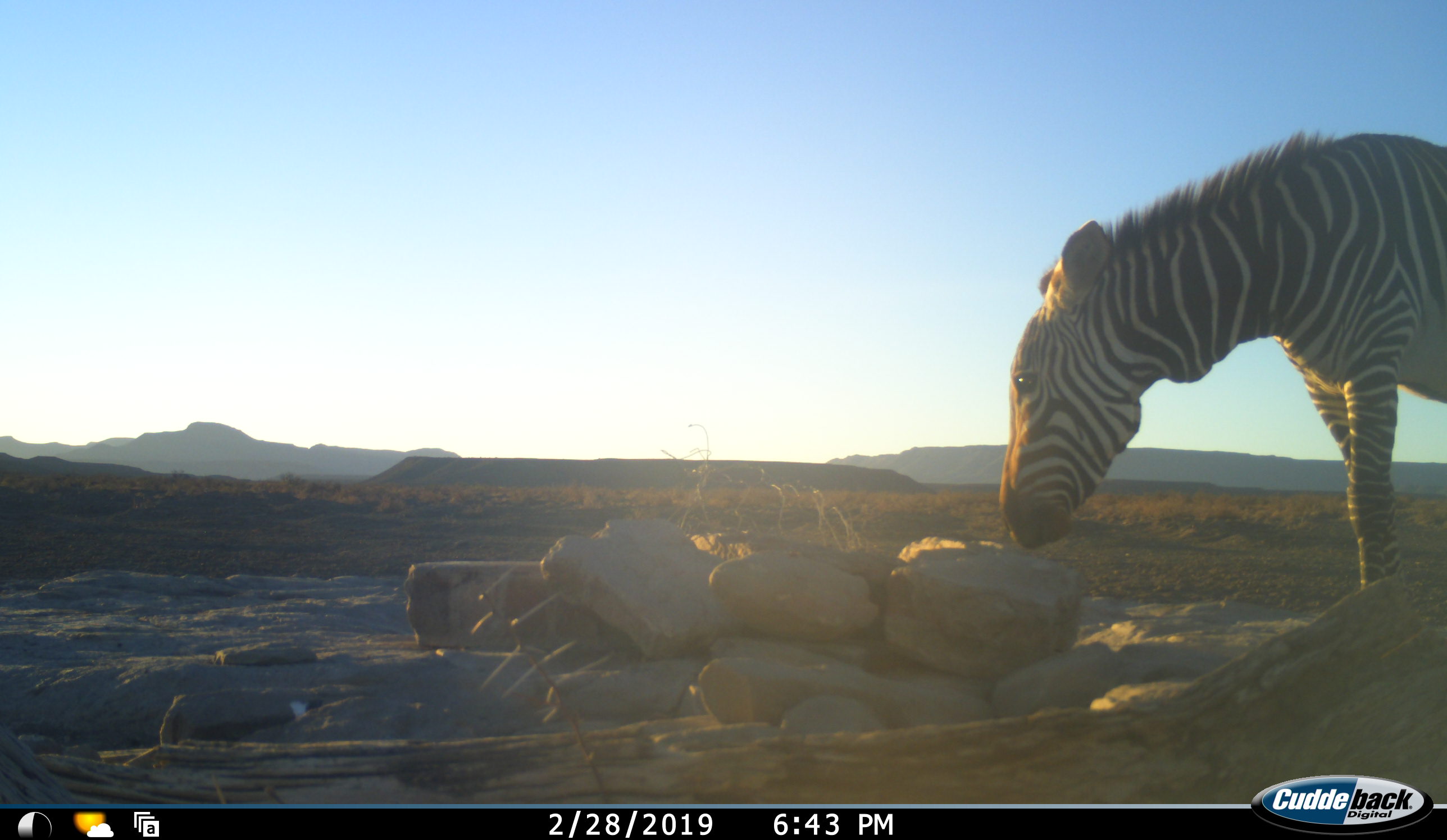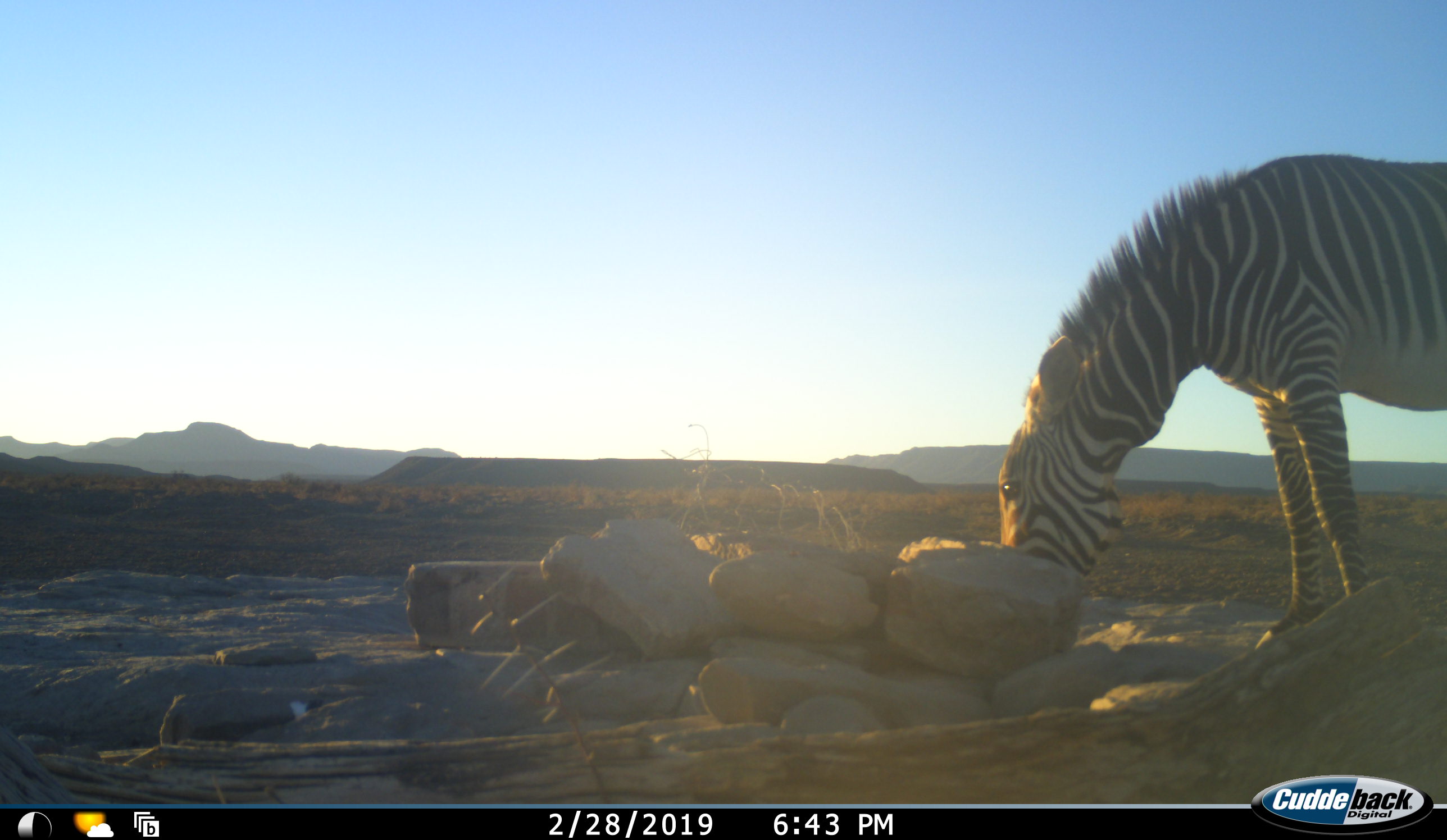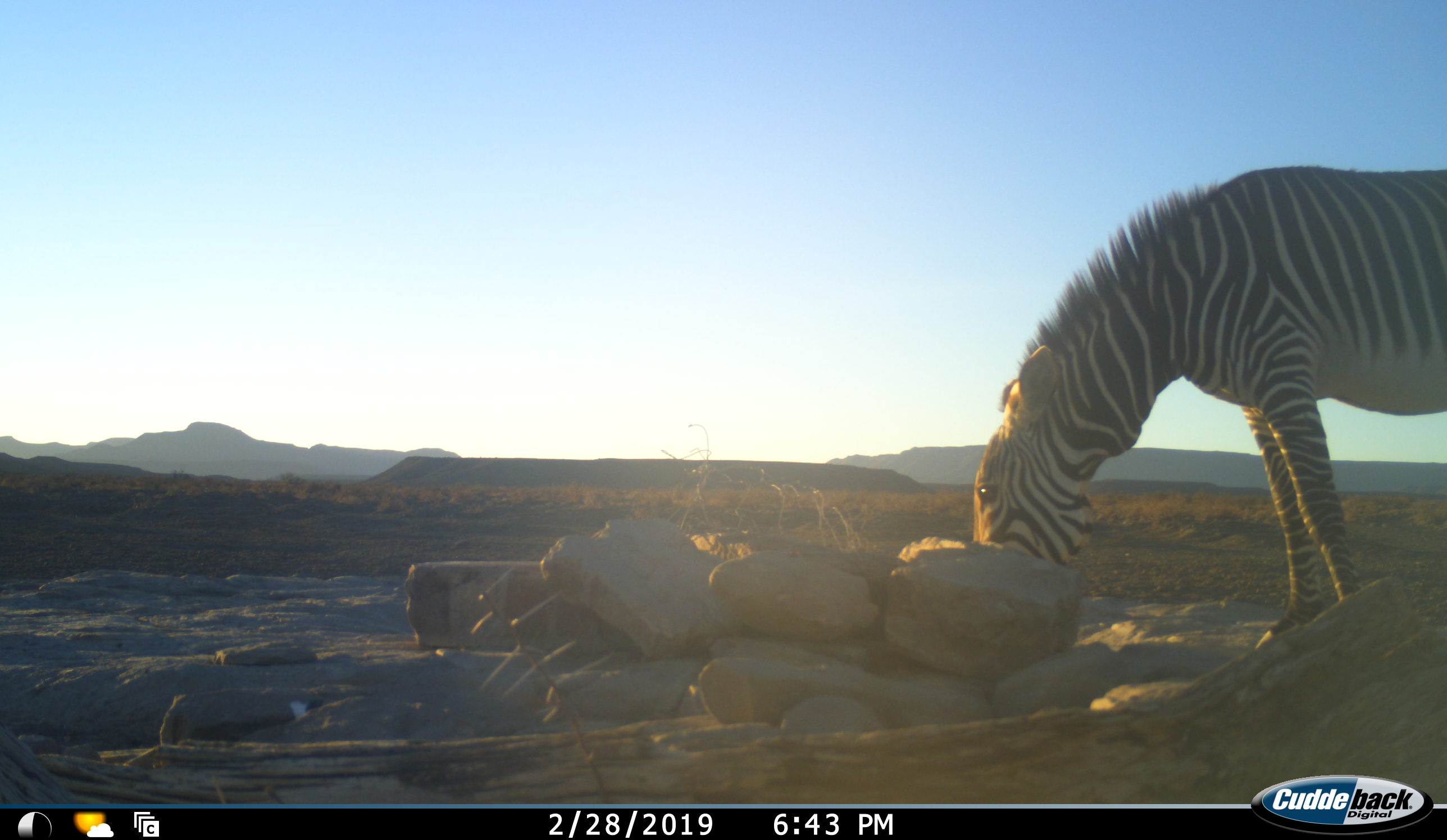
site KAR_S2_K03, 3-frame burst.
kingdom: Animalia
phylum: Chordata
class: Mammalia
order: Perissodactyla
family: Equidae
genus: Equus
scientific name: Equus zebra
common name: mountain zebra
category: zebramountain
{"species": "zebramountain (mountain zebra) (Equus zebra)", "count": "1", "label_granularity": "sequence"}